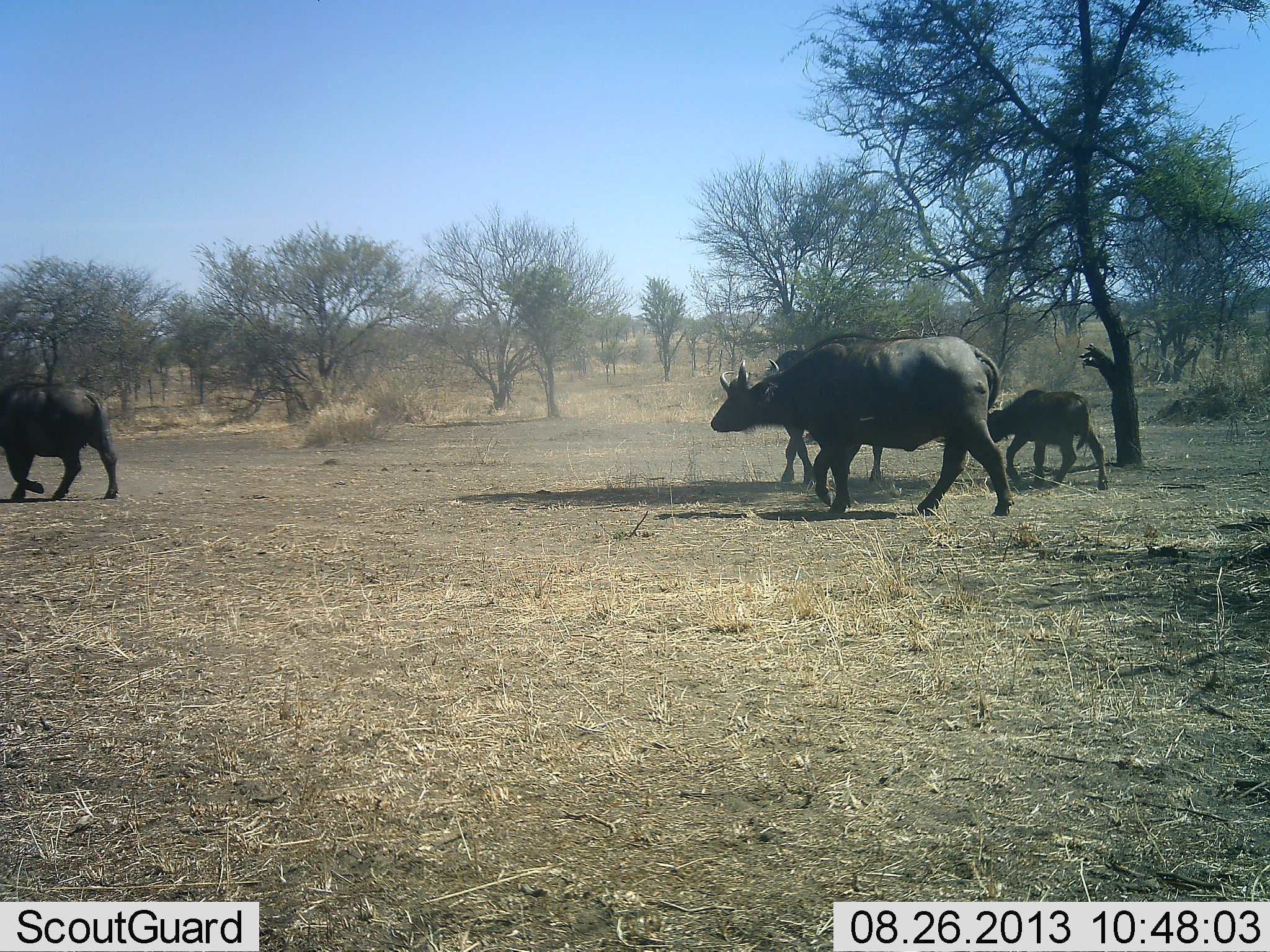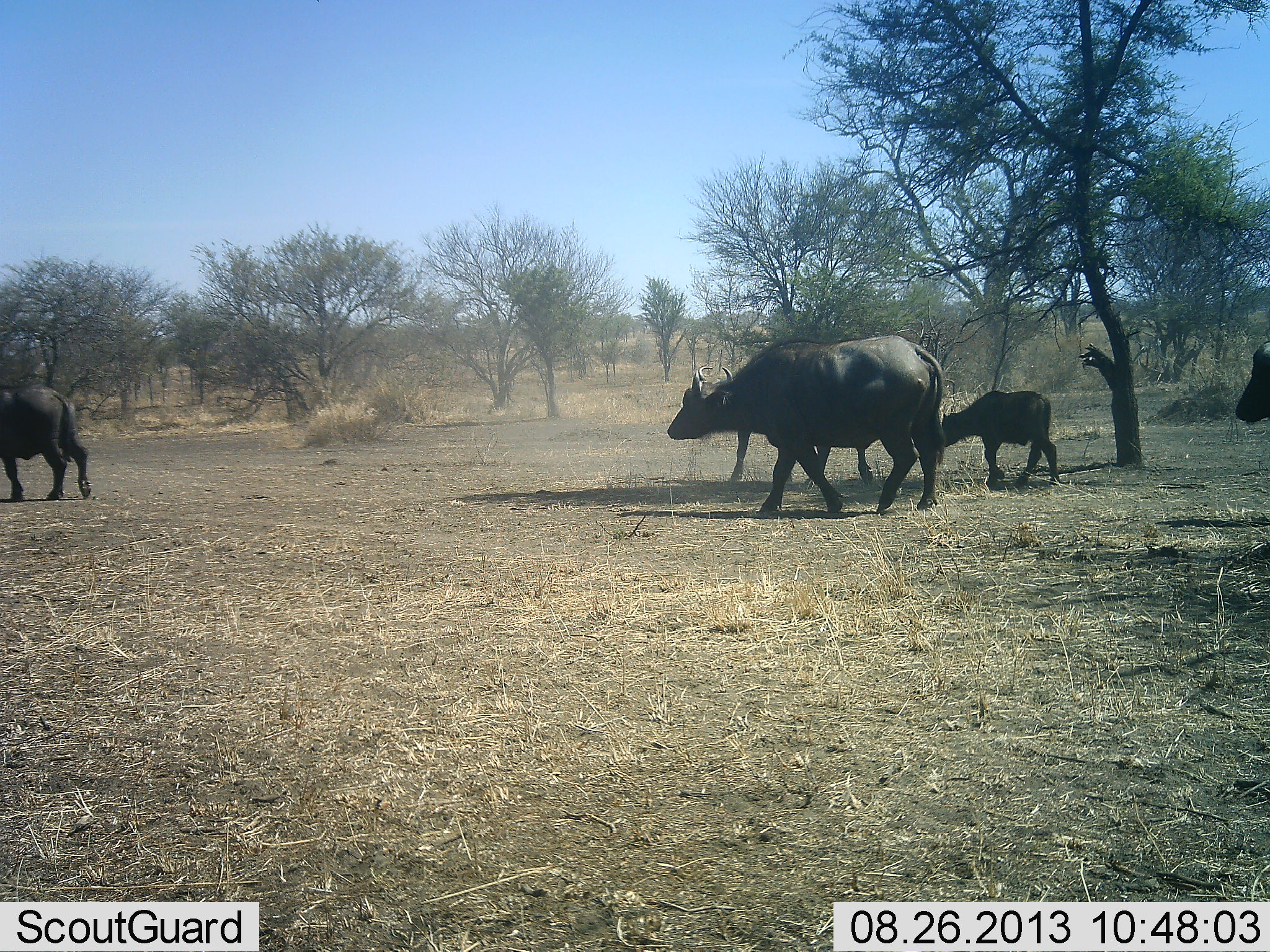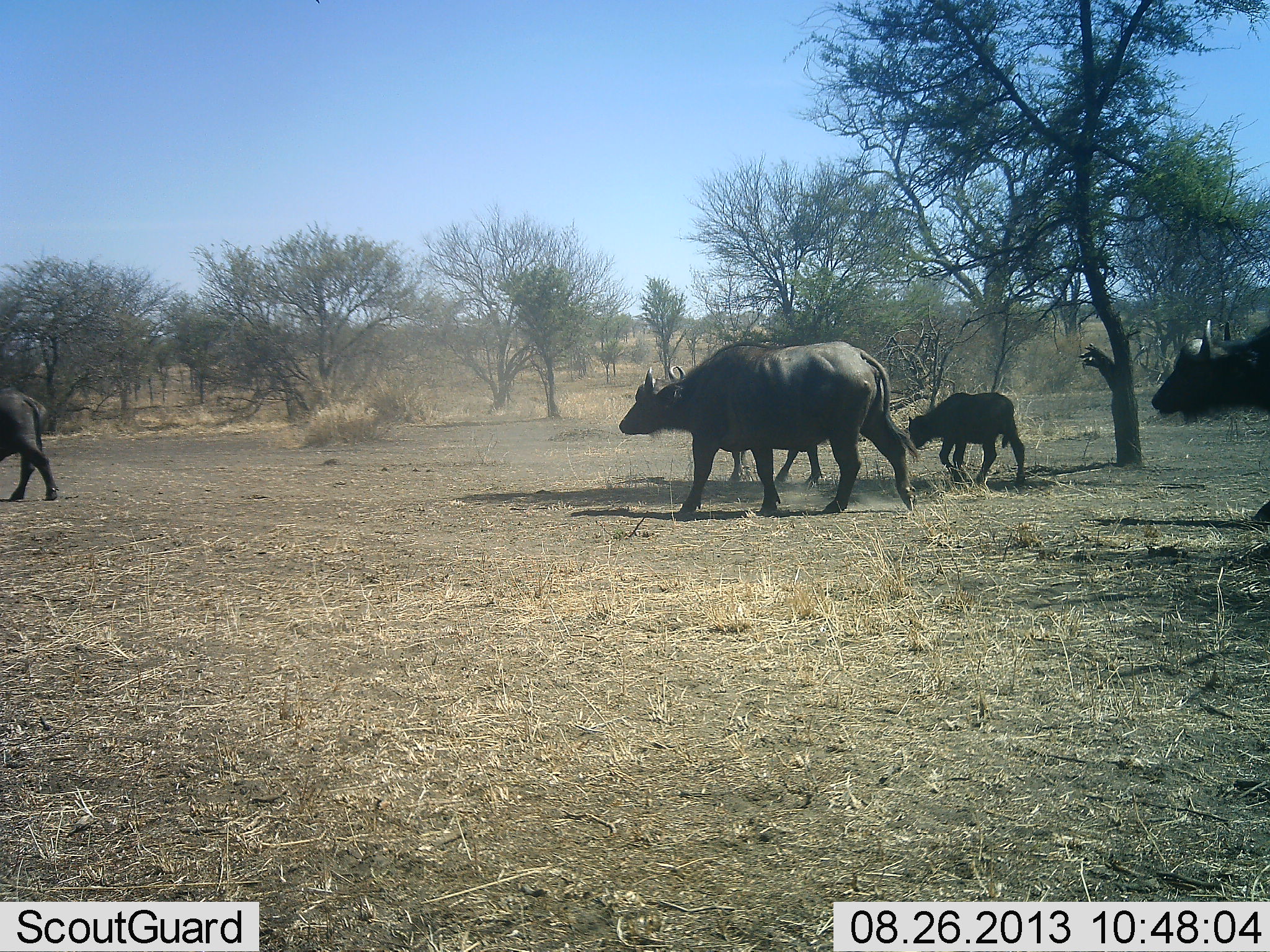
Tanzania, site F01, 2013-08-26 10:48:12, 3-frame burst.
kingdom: Animalia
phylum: Chordata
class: Mammalia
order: Artiodactyla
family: Bovidae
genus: Syncerus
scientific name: Syncerus caffer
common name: cape buffalo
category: buffalo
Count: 5.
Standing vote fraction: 0%.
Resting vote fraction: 0%.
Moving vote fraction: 100%.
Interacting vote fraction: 0%.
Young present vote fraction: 100%.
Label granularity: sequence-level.